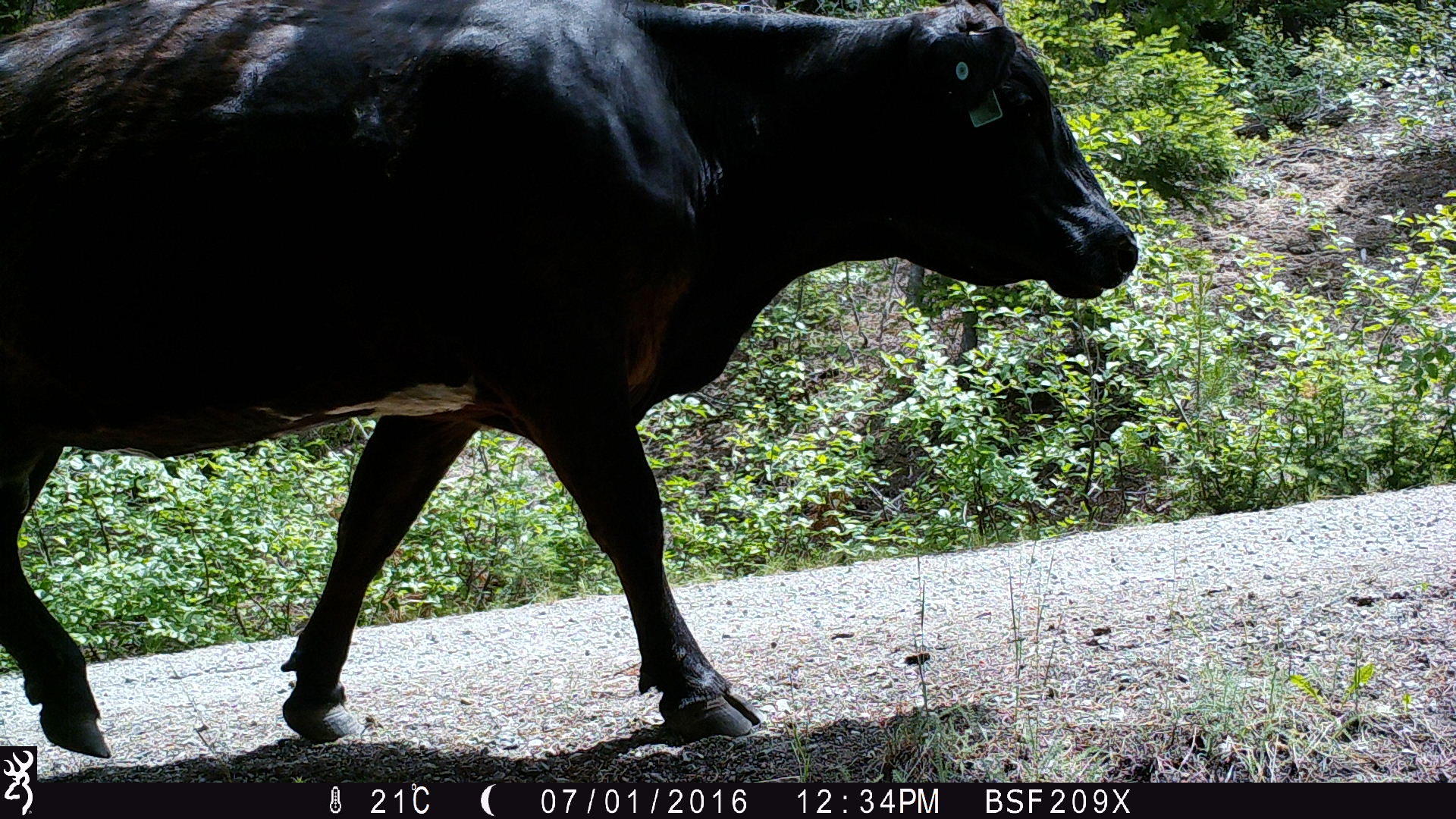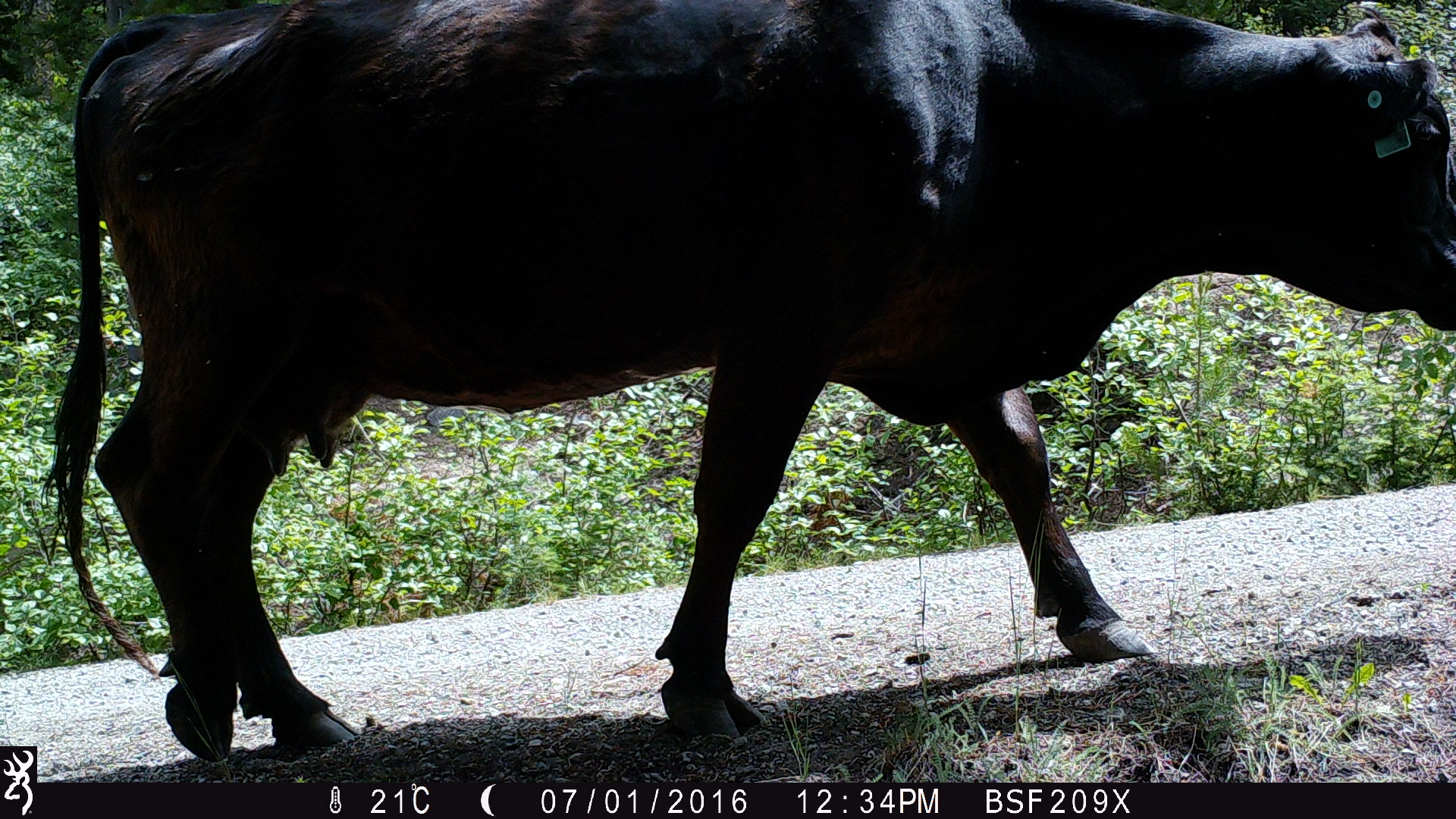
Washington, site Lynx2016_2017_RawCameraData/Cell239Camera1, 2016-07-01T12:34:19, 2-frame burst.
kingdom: Animalia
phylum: Chordata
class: Mammalia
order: Artiodactyla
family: Bovidae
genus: Bos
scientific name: Bos taurus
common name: domestic cattle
Domestic cattle (Bos taurus). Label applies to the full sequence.